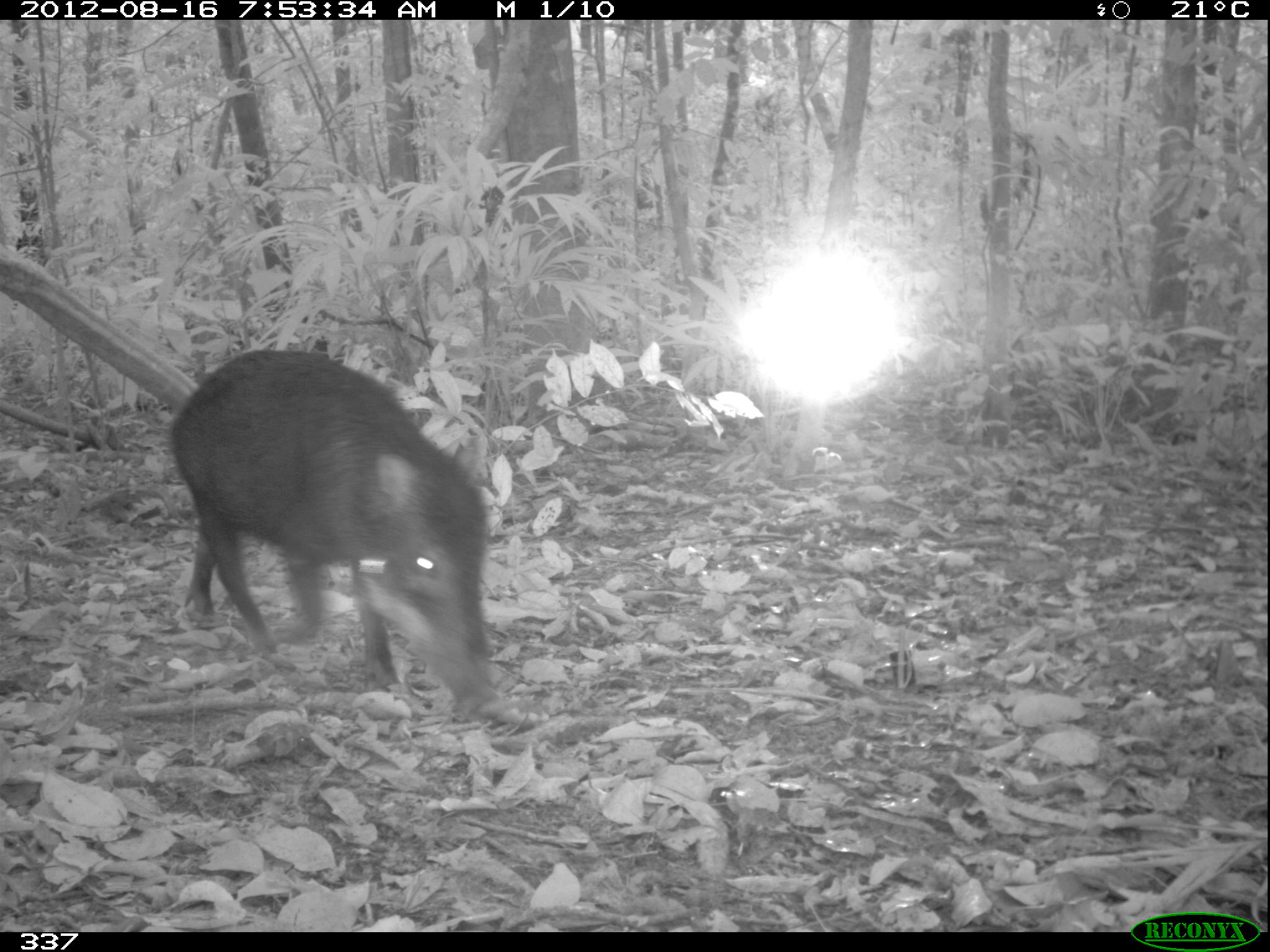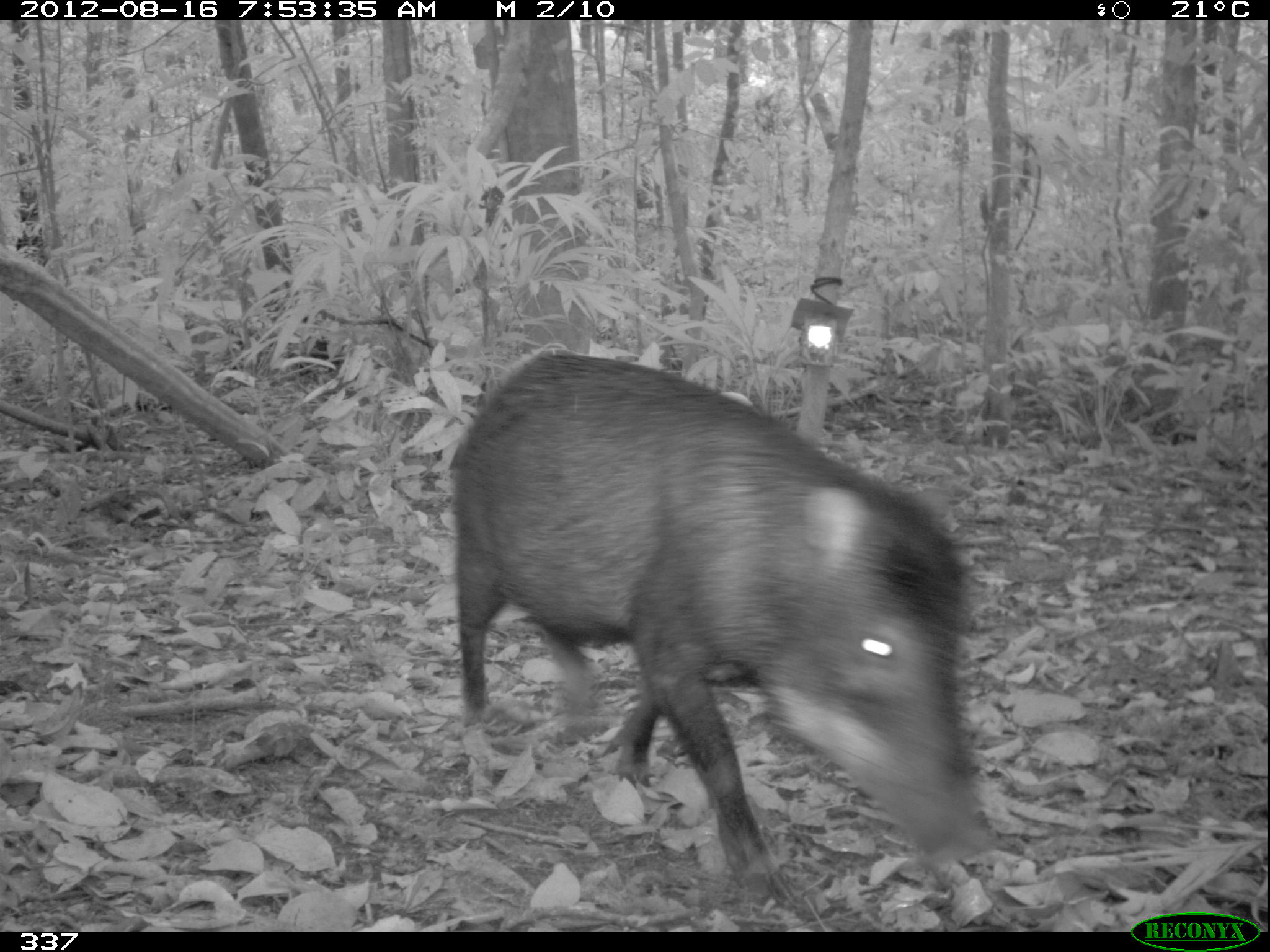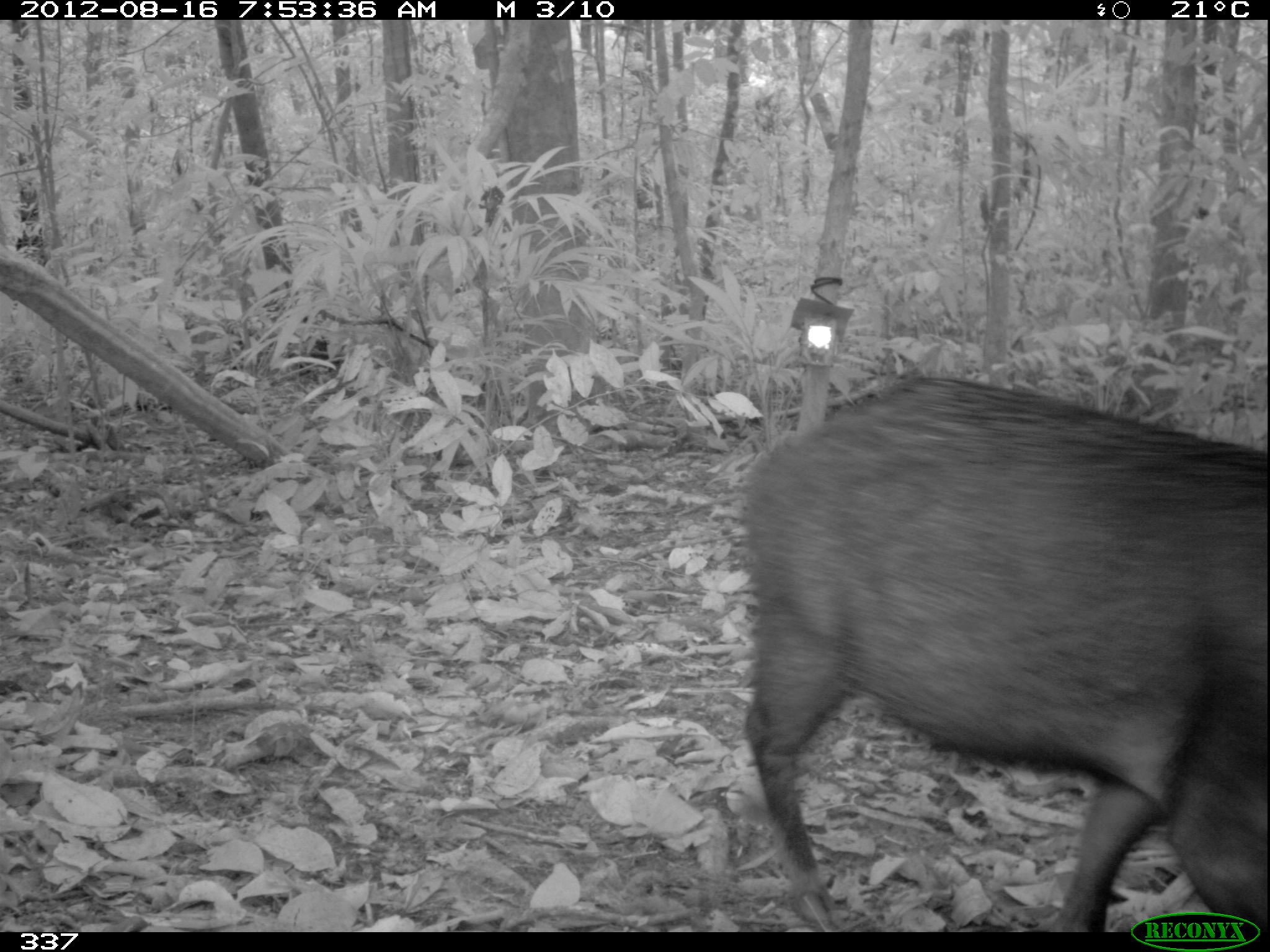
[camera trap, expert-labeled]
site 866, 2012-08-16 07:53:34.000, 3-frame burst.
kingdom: Animalia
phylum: Chordata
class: Mammalia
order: Artiodactyla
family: Tayassuidae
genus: Tayassu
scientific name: Tayassu pecari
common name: white-lipped peccary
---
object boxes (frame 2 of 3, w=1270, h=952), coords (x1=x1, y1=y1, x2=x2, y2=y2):
tayassu pecari: (x1=446, y1=349, x2=1003, y2=894)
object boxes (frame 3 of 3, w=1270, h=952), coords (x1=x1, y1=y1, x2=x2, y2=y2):
tayassu pecari: (x1=738, y1=374, x2=1270, y2=928)